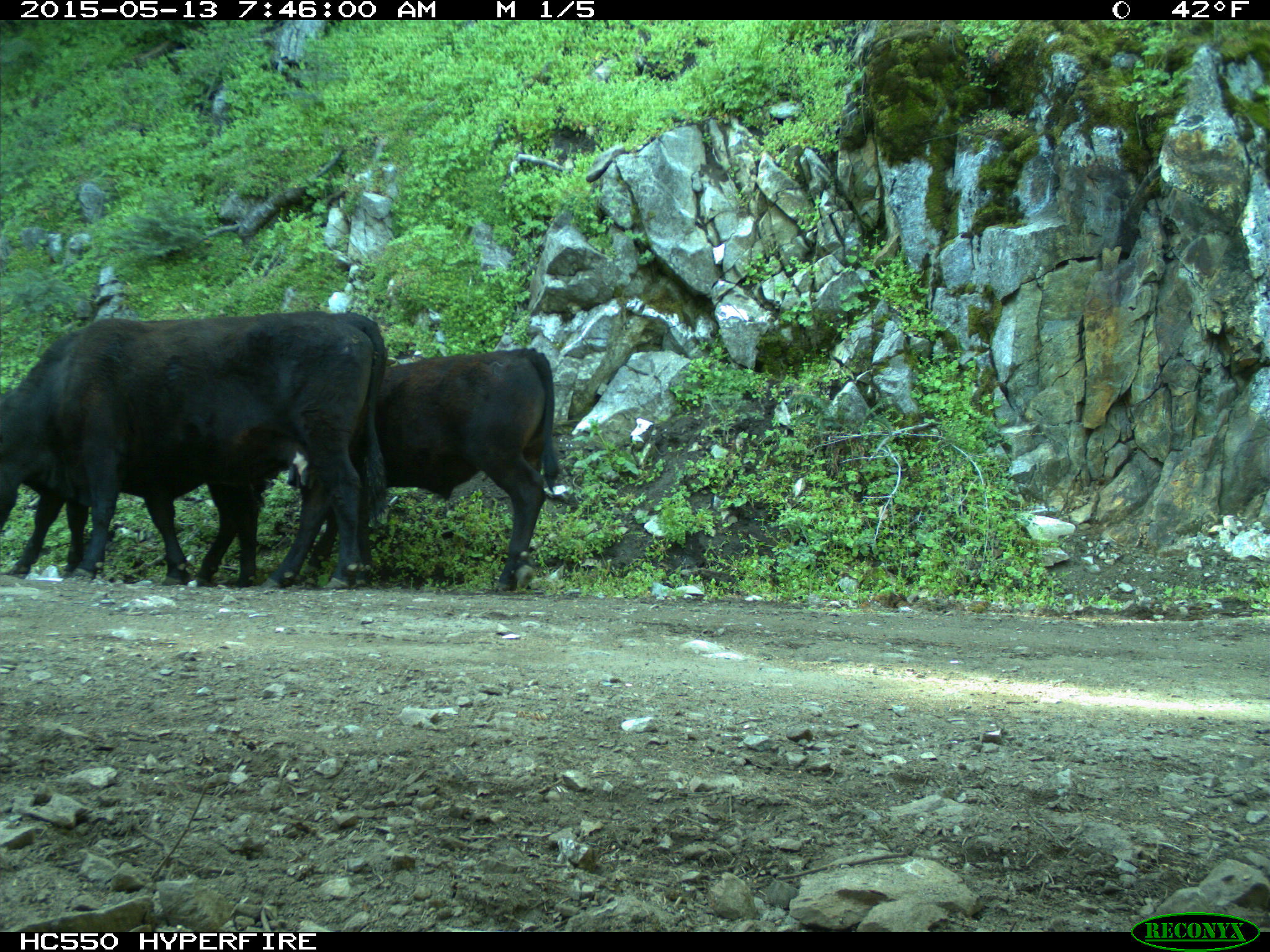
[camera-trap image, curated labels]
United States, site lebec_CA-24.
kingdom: Animalia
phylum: Chordata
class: Mammalia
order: Artiodactyla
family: Bovidae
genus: Bos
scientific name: Bos taurus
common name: domestic cow